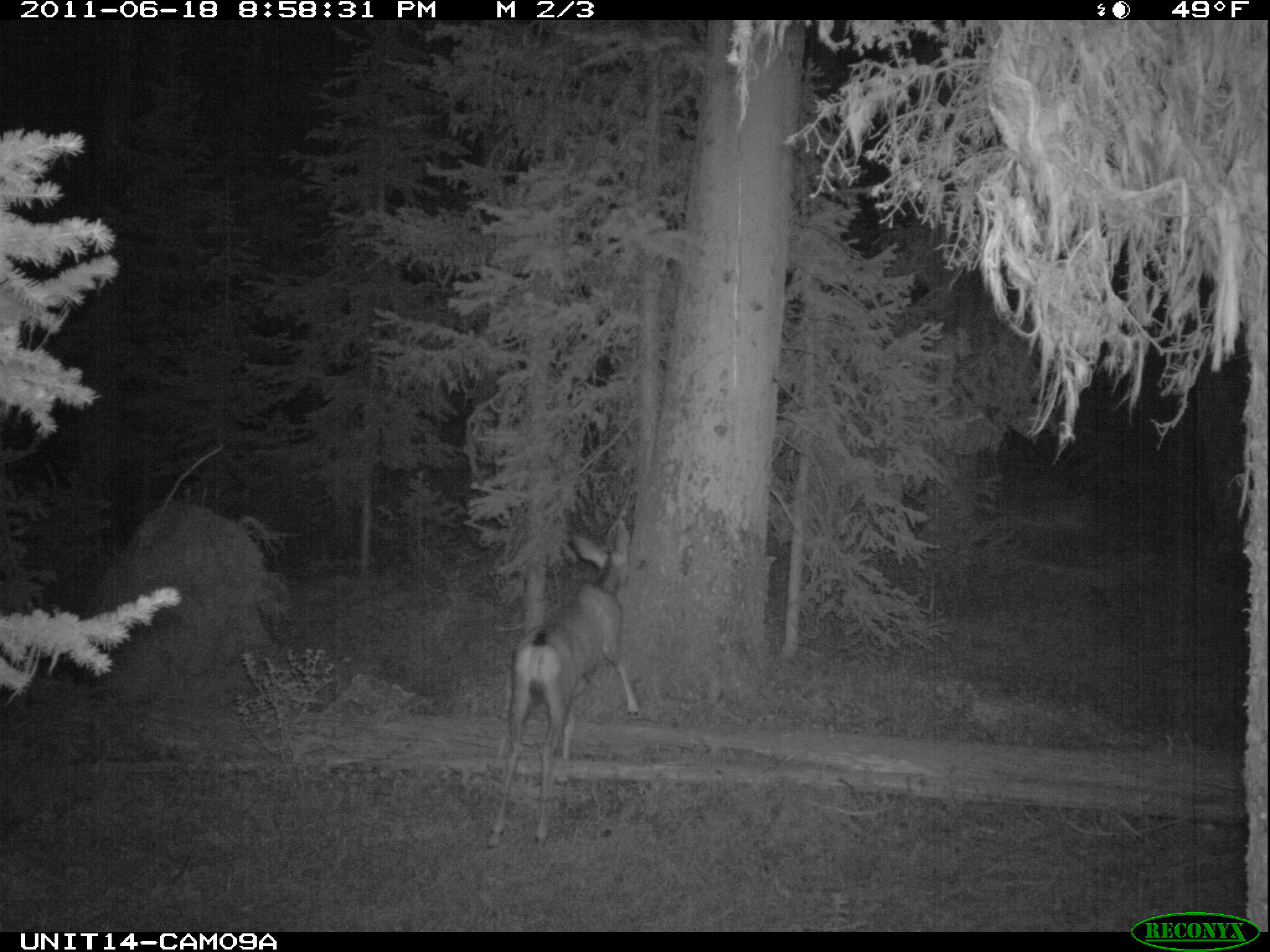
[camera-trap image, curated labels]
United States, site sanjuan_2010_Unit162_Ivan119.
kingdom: Animalia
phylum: Chordata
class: Mammalia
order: Artiodactyla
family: Cervidae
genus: Odocoileus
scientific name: Odocoileus hemionus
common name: mule deer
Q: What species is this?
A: Odocoileus hemionus (mule deer).